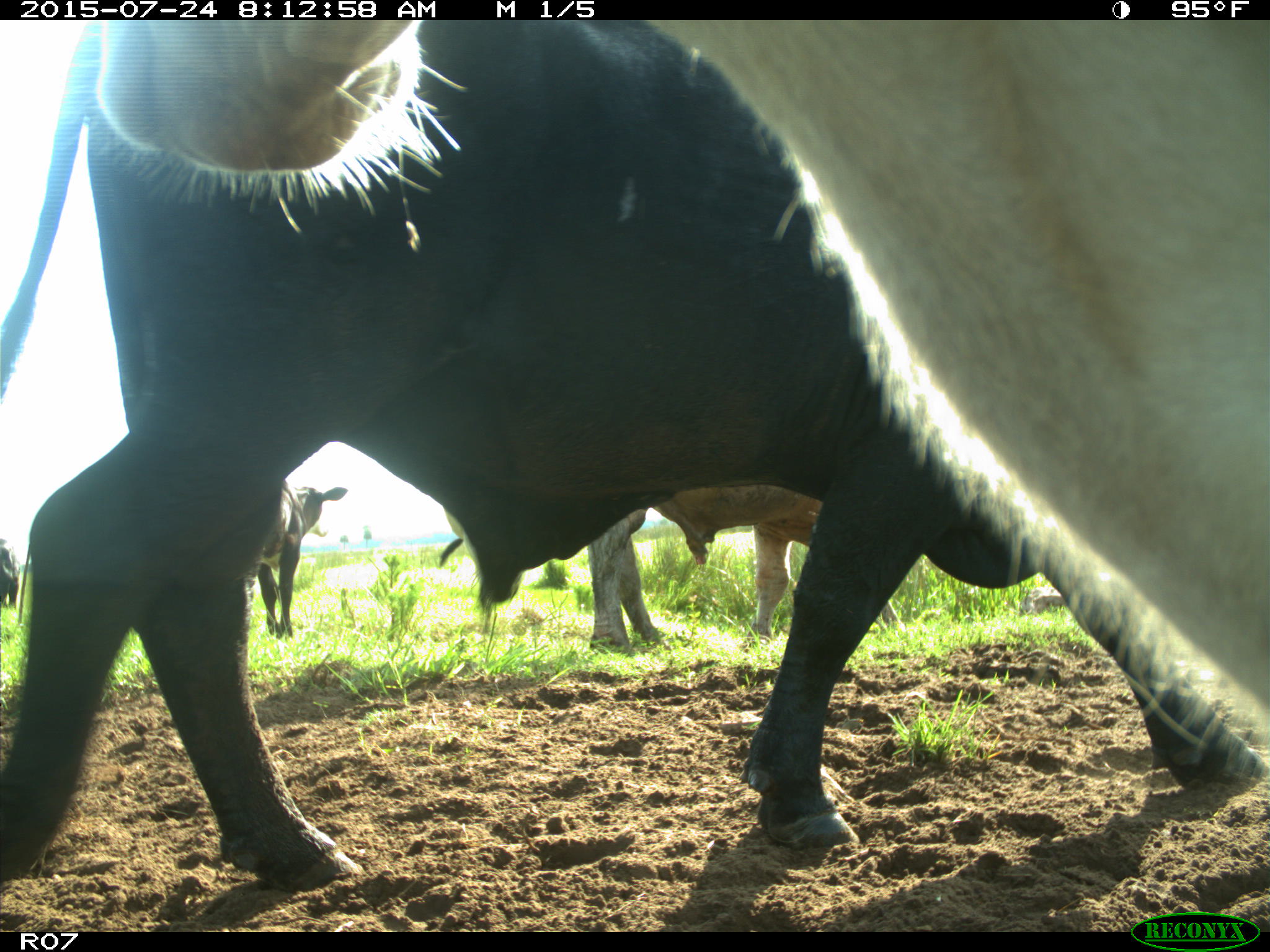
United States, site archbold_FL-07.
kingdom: Animalia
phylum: Chordata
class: Mammalia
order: Artiodactyla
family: Bovidae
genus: Bos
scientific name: Bos taurus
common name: domestic cow